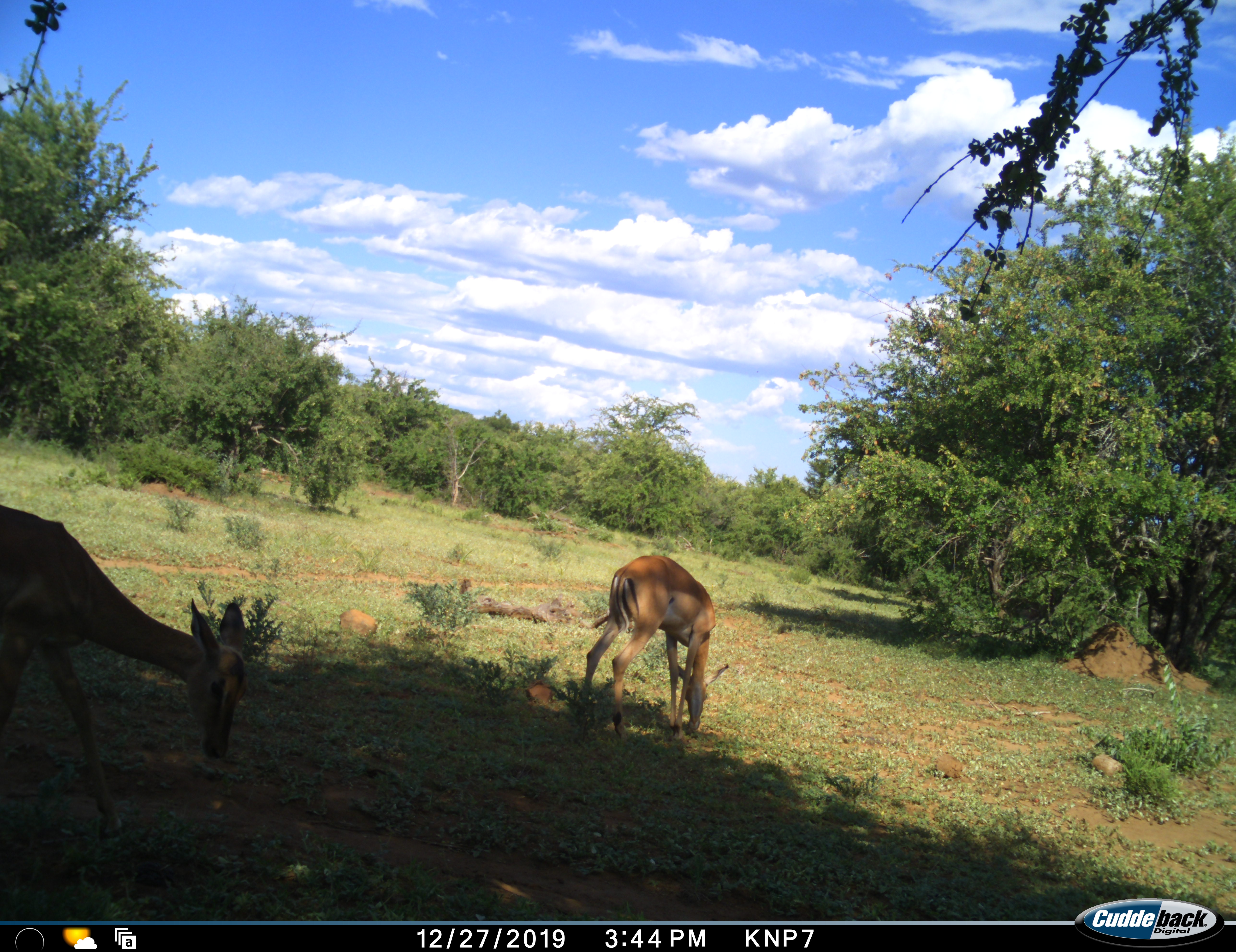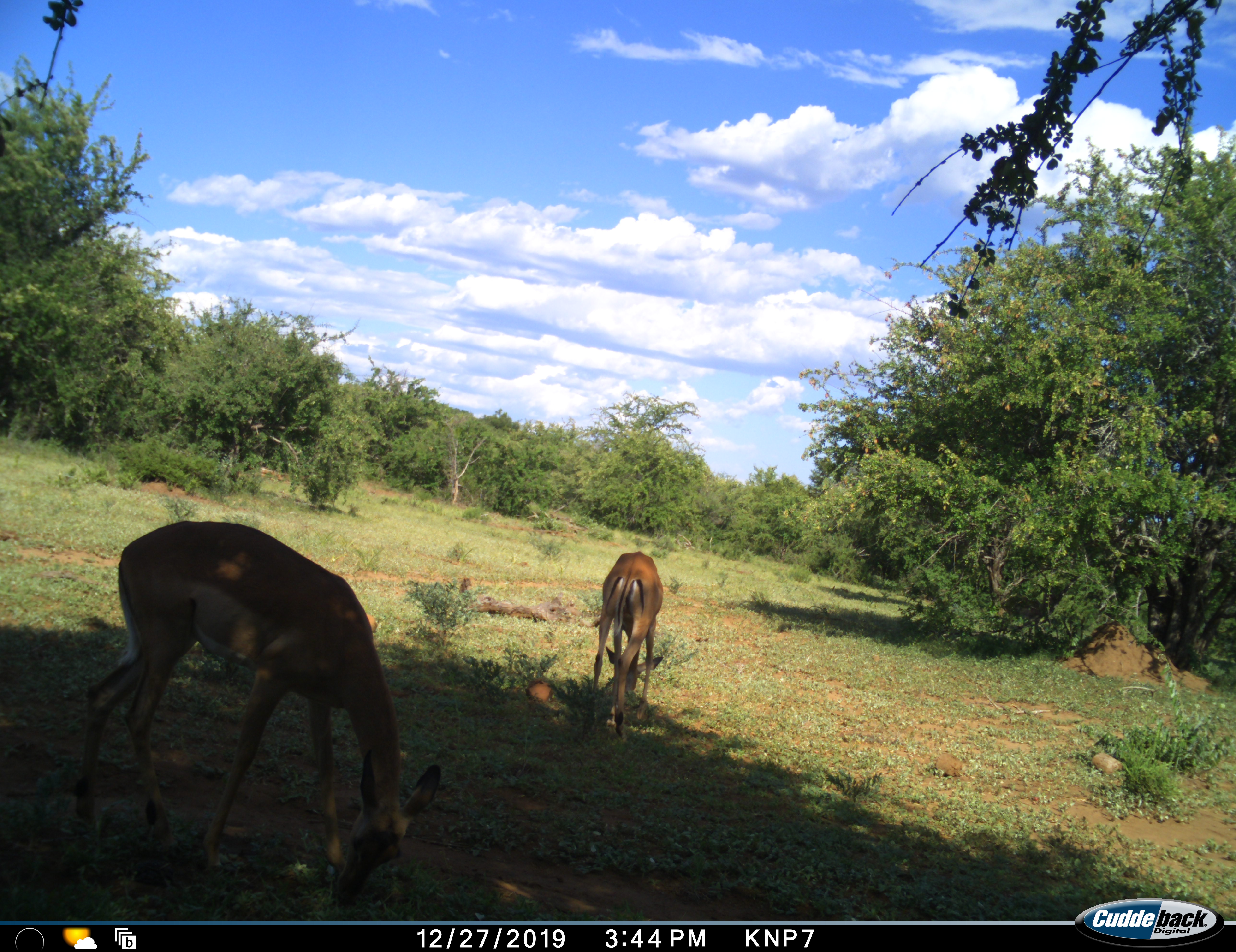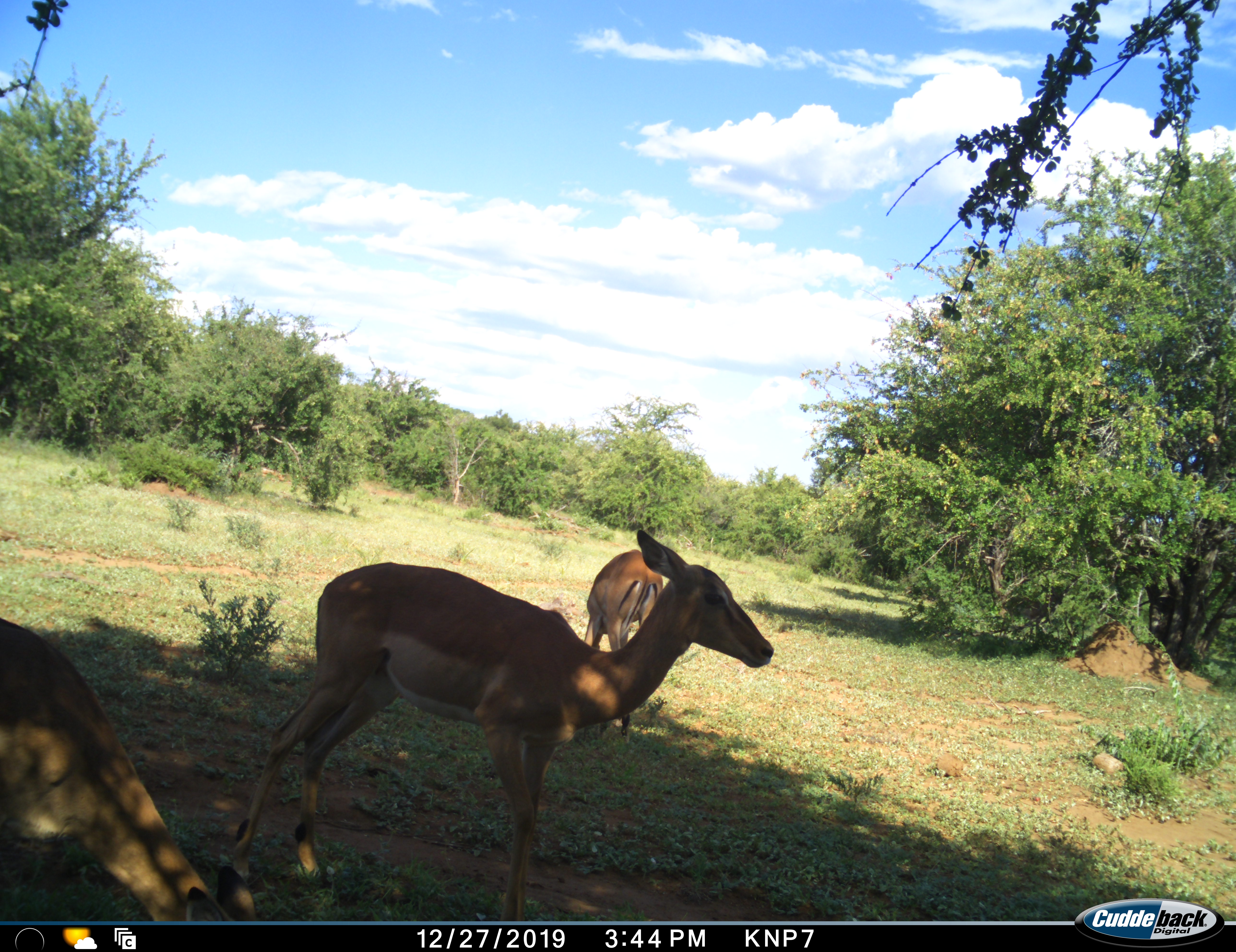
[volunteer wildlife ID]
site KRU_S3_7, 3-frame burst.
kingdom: Animalia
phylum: Chordata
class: Mammalia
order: Artiodactyla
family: Bovidae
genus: Aepyceros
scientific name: Aepyceros melampus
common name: impala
Impala (Aepyceros melampus), count 3. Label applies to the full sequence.